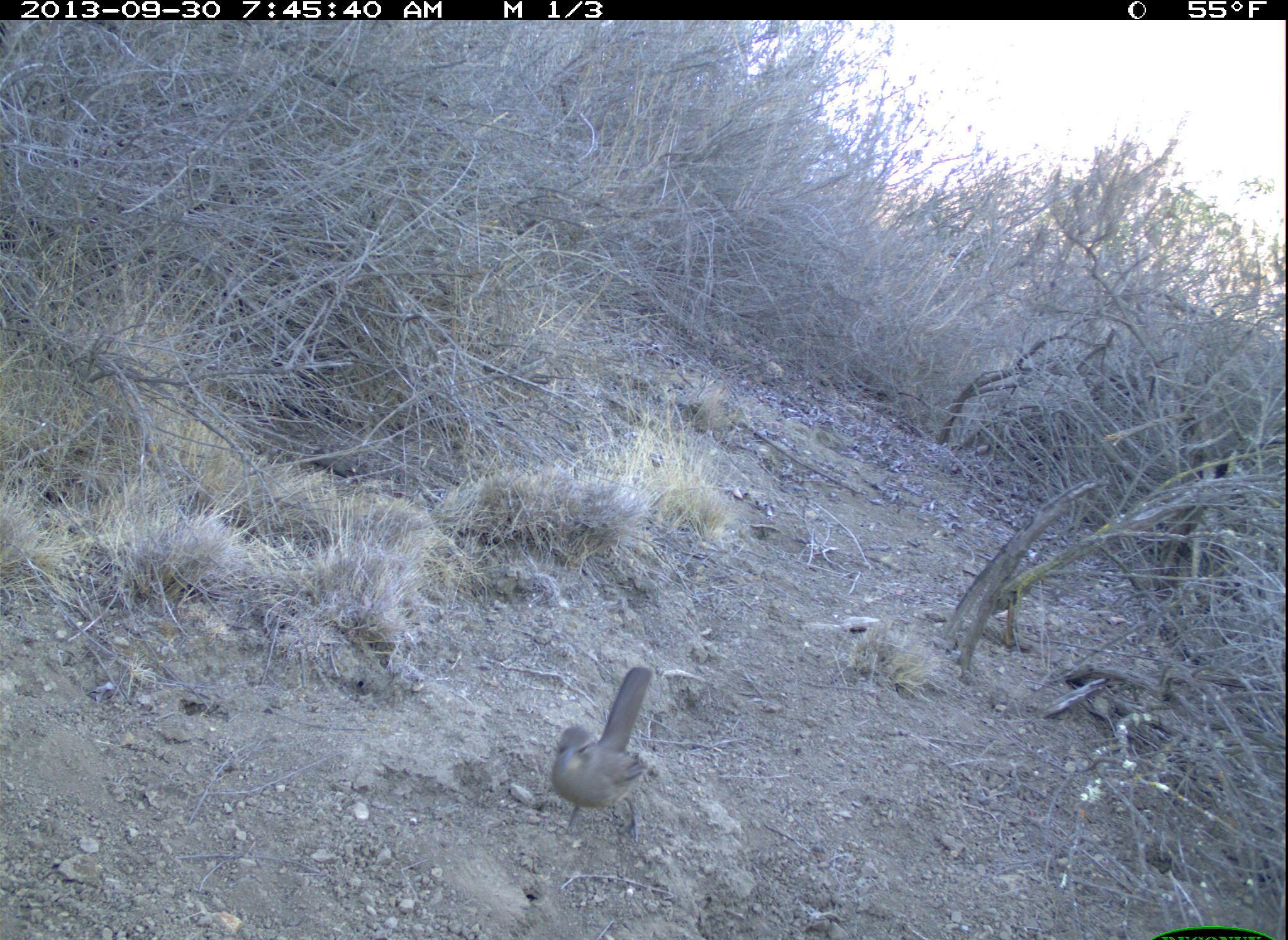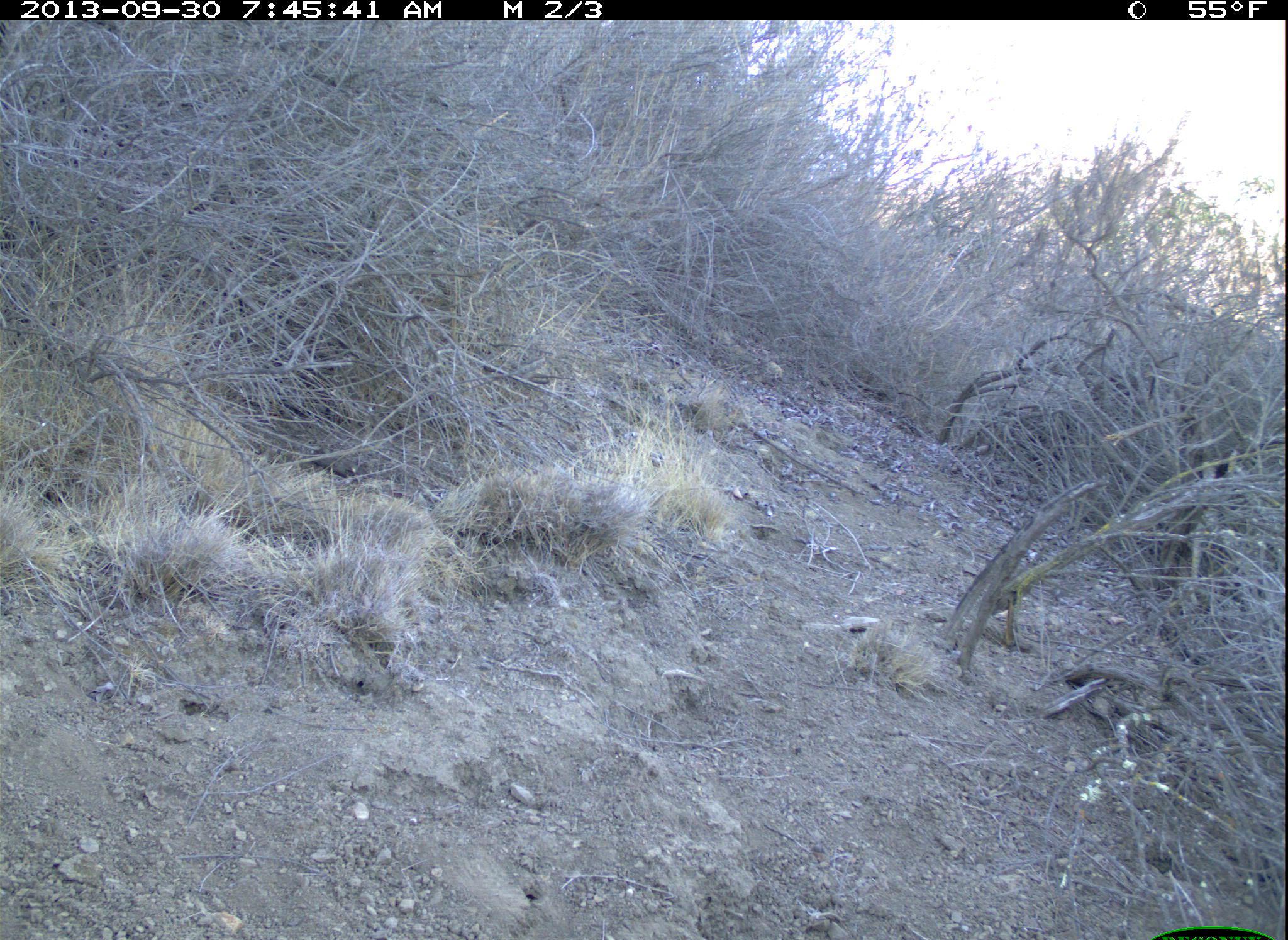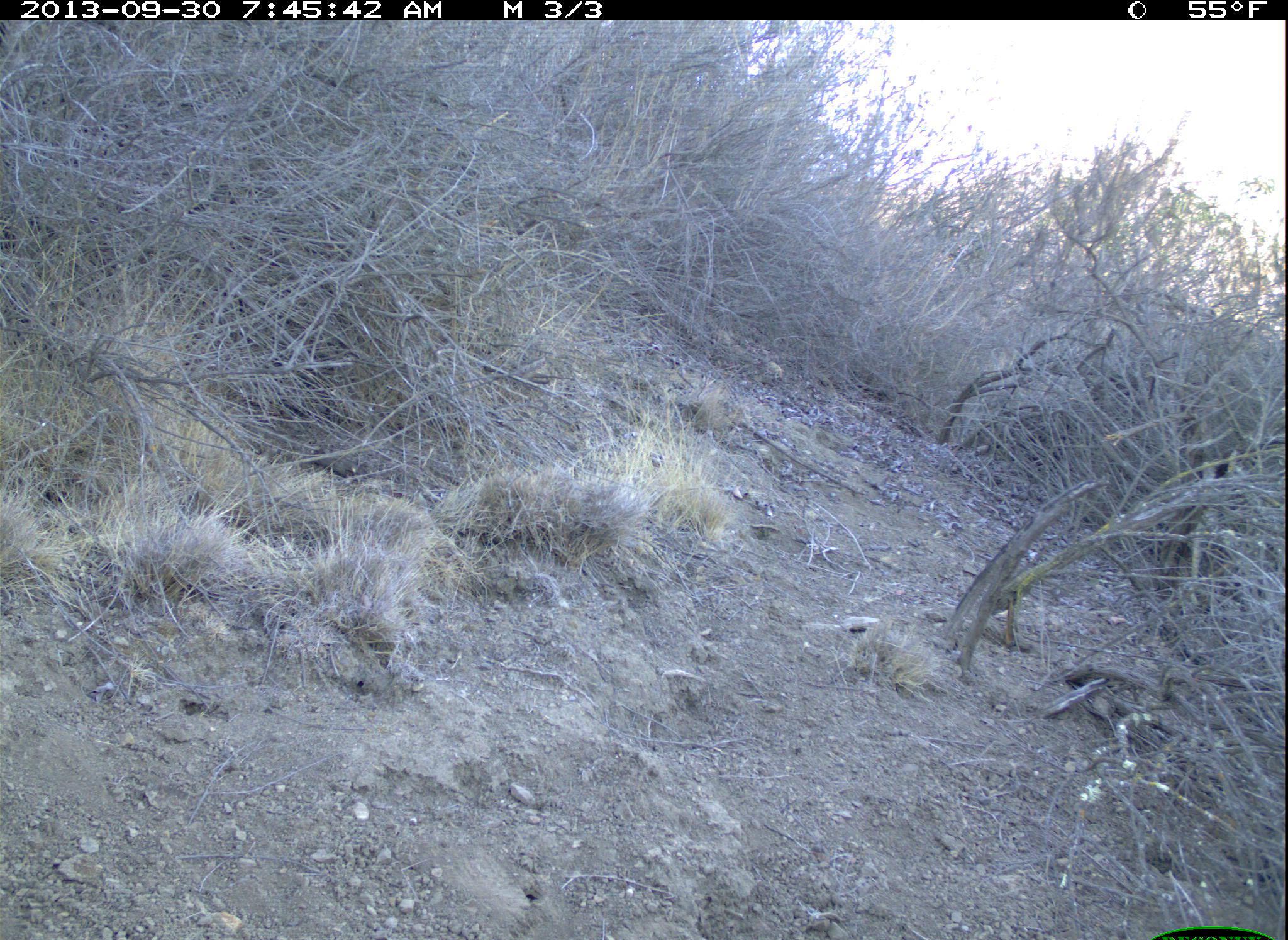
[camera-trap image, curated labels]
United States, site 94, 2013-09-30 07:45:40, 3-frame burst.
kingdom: Animalia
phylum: Chordata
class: Aves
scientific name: Aves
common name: bird